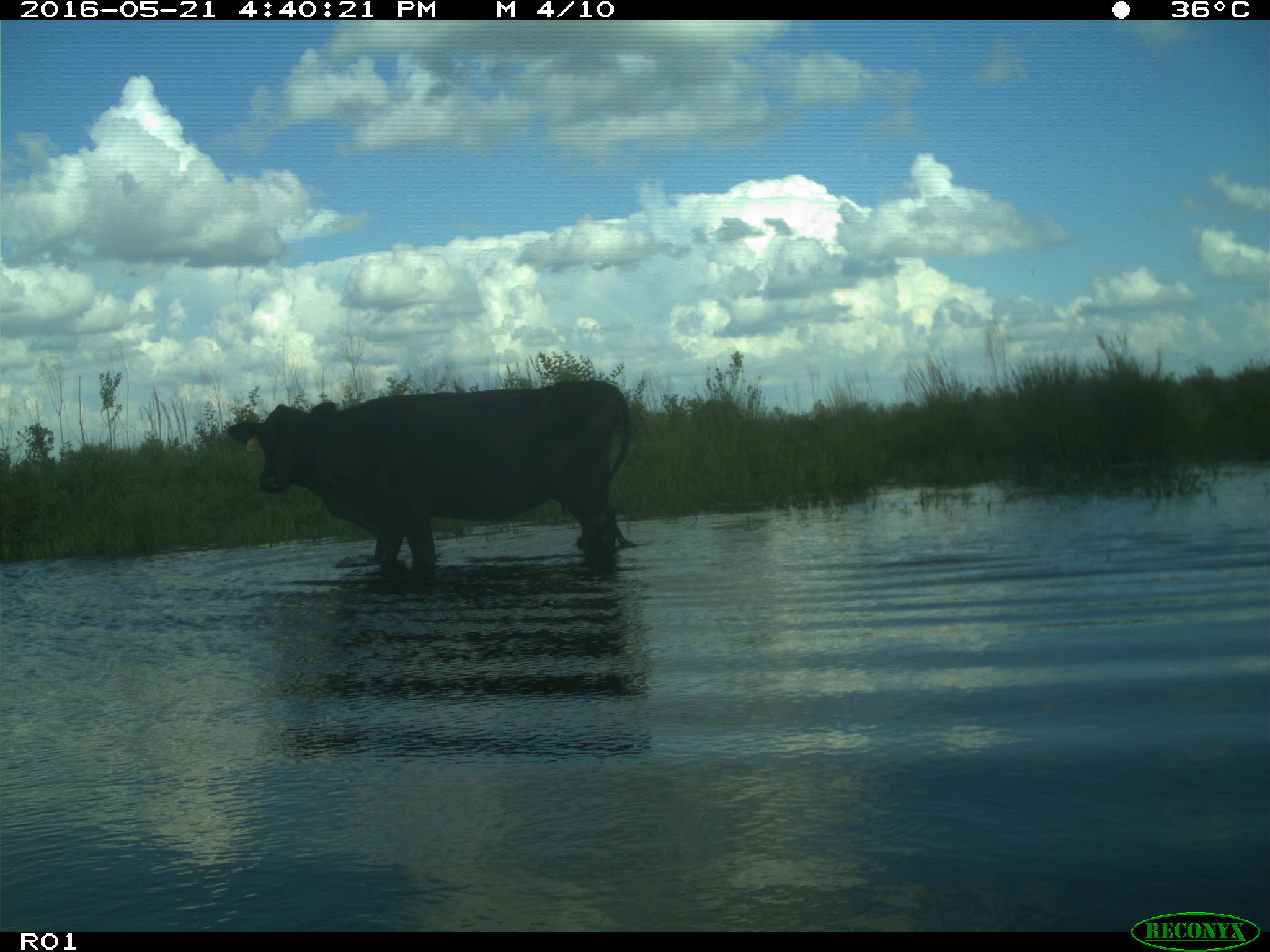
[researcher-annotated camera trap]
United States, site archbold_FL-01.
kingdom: Animalia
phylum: Chordata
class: Mammalia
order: Artiodactyla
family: Bovidae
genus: Bos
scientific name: Bos taurus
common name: domestic cow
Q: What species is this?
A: Bos taurus (domestic cow).